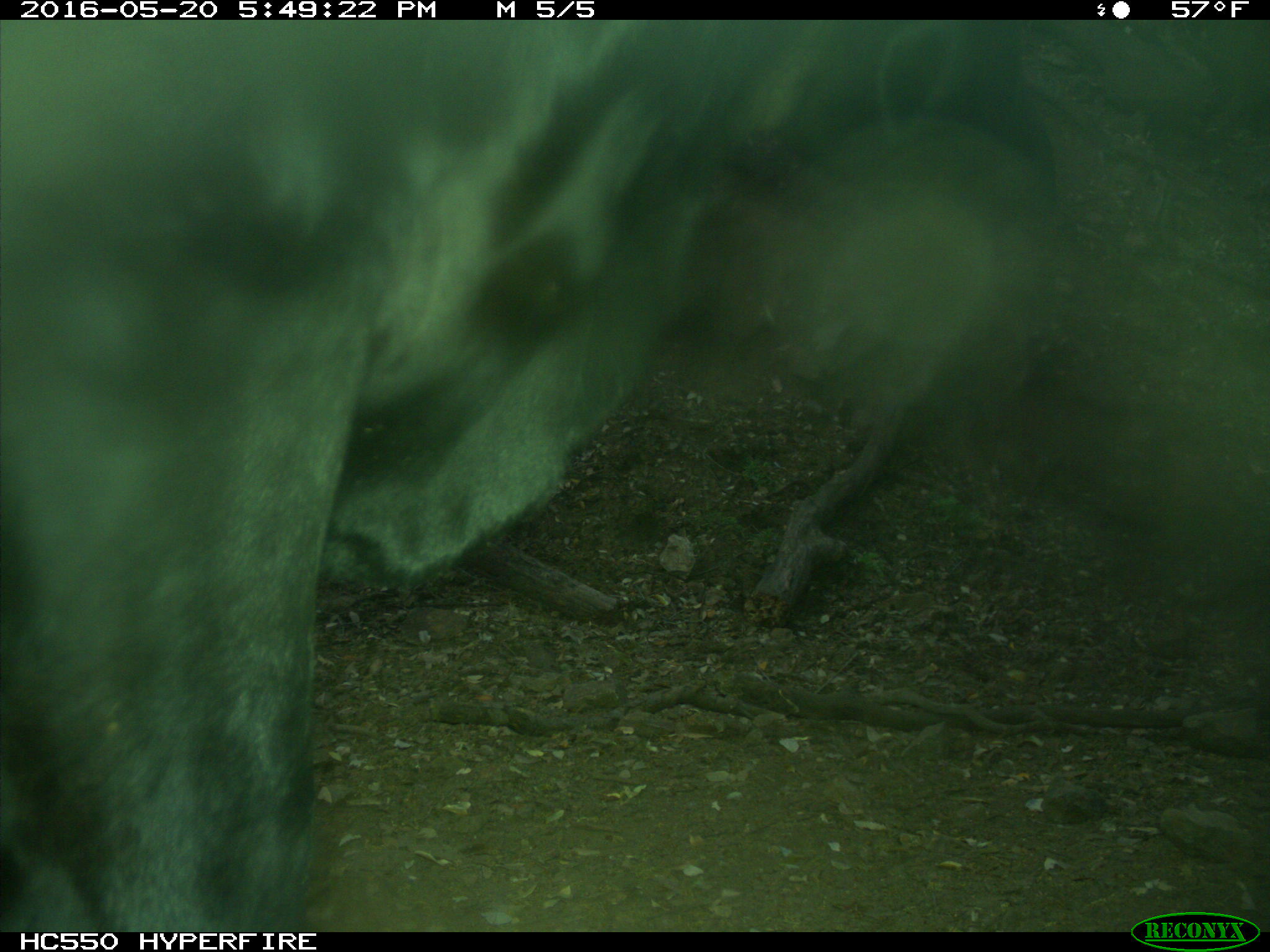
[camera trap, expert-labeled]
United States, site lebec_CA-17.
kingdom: Animalia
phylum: Chordata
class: Mammalia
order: Artiodactyla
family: Bovidae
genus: Bos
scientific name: Bos taurus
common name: domestic cow